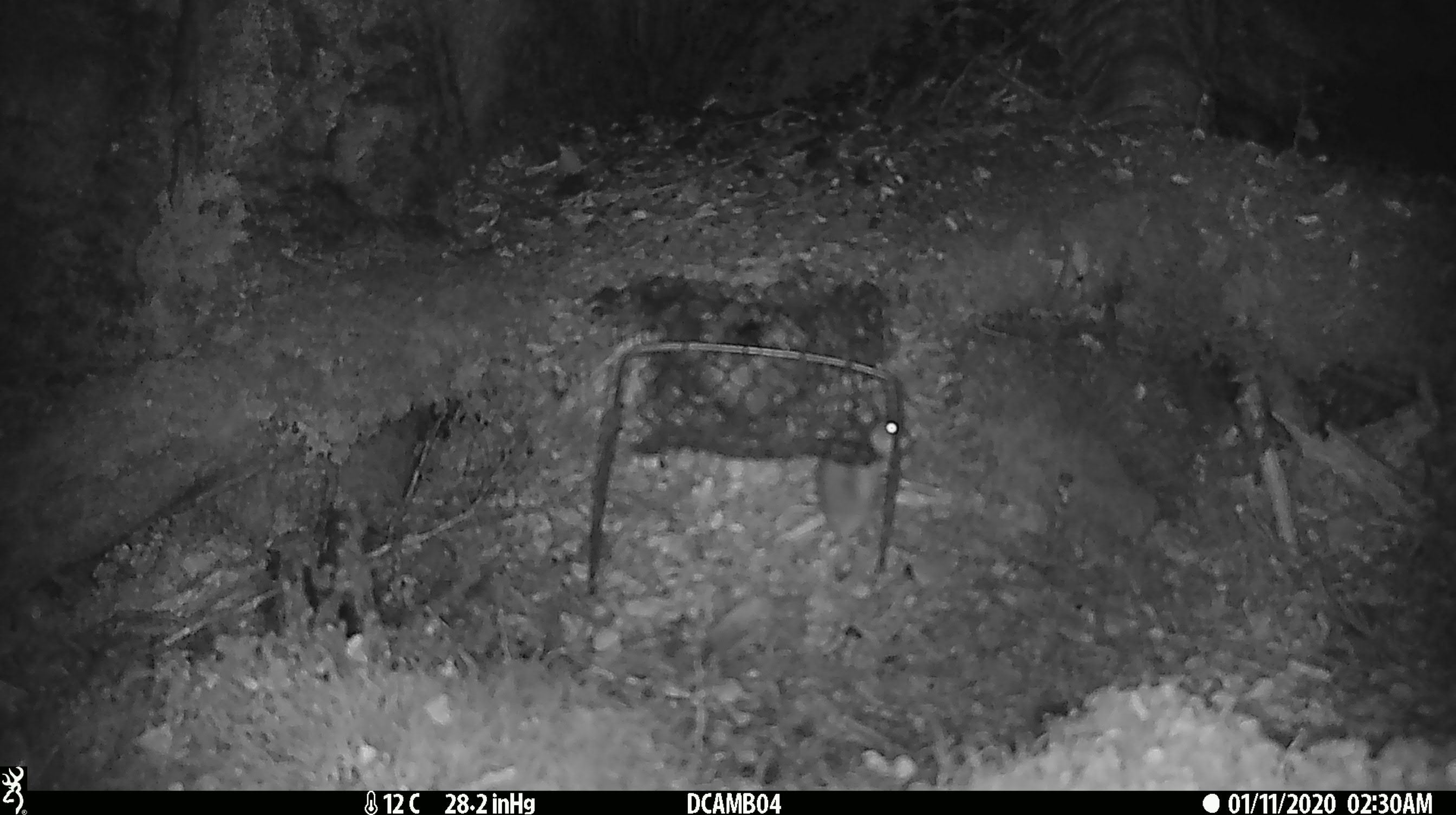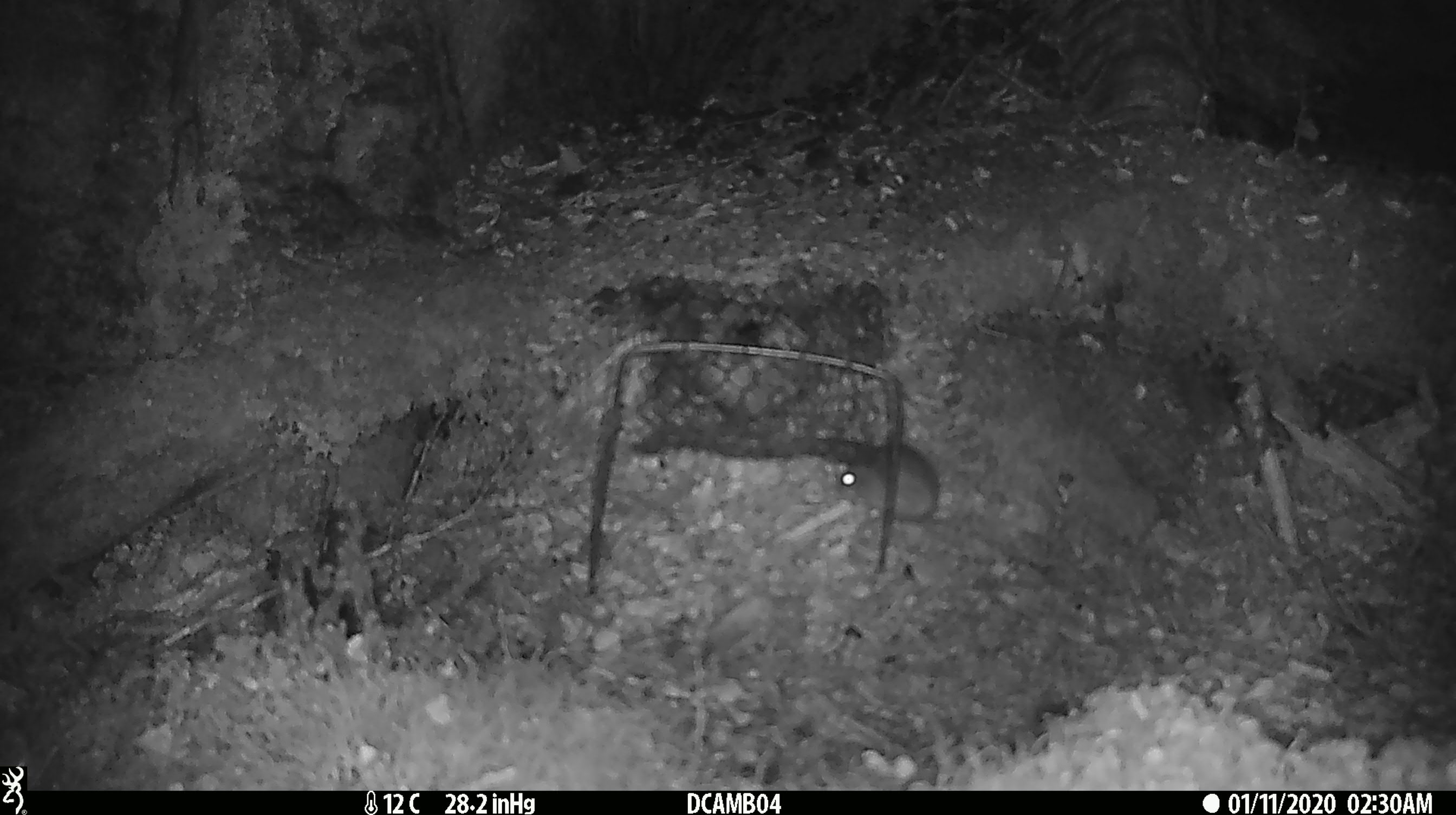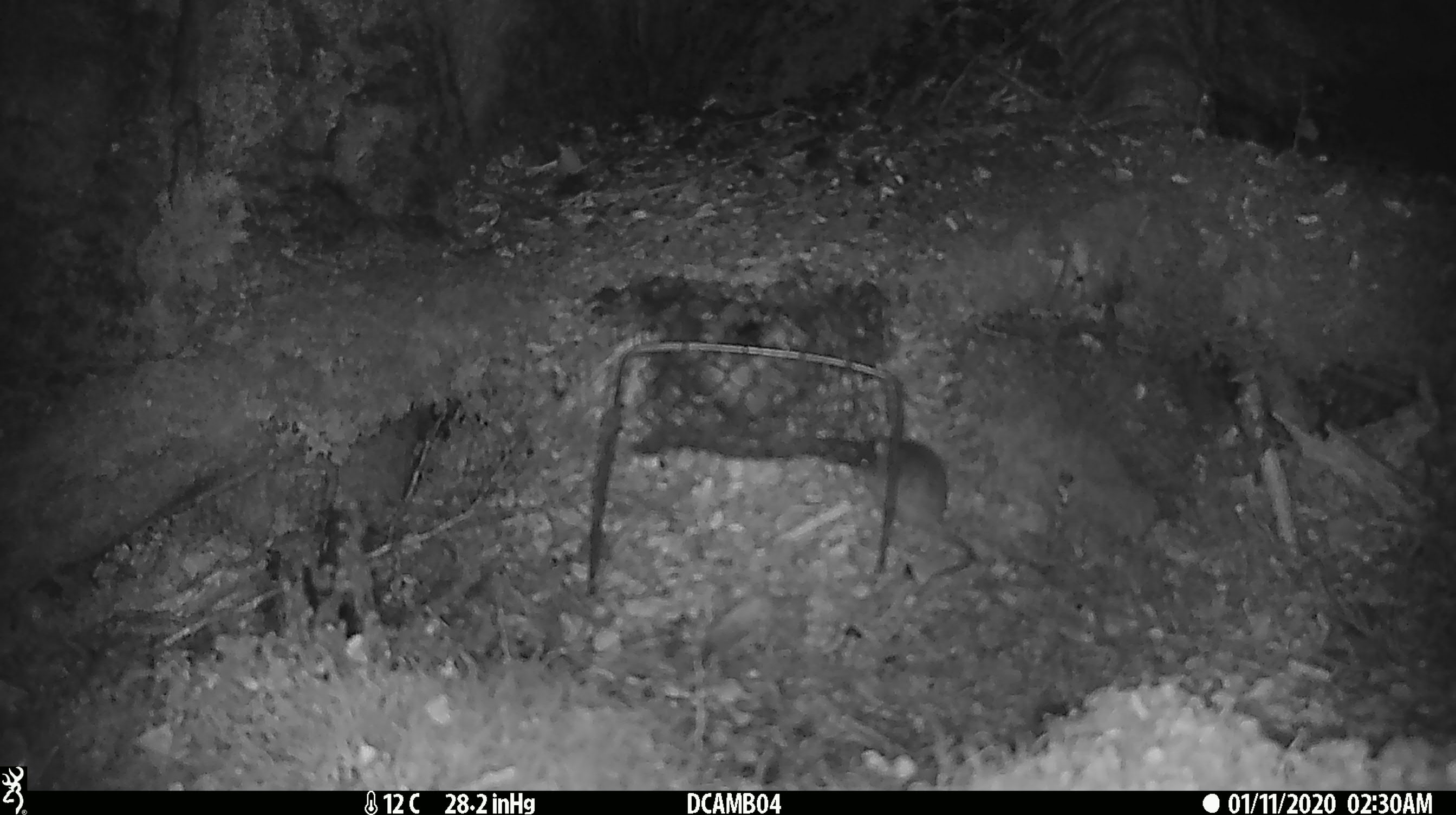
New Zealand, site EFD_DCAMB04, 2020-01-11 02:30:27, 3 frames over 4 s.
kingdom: Animalia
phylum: Chordata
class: Mammalia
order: Rodentia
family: Muridae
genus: Mus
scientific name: Mus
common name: mouse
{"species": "mouse (Mus)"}